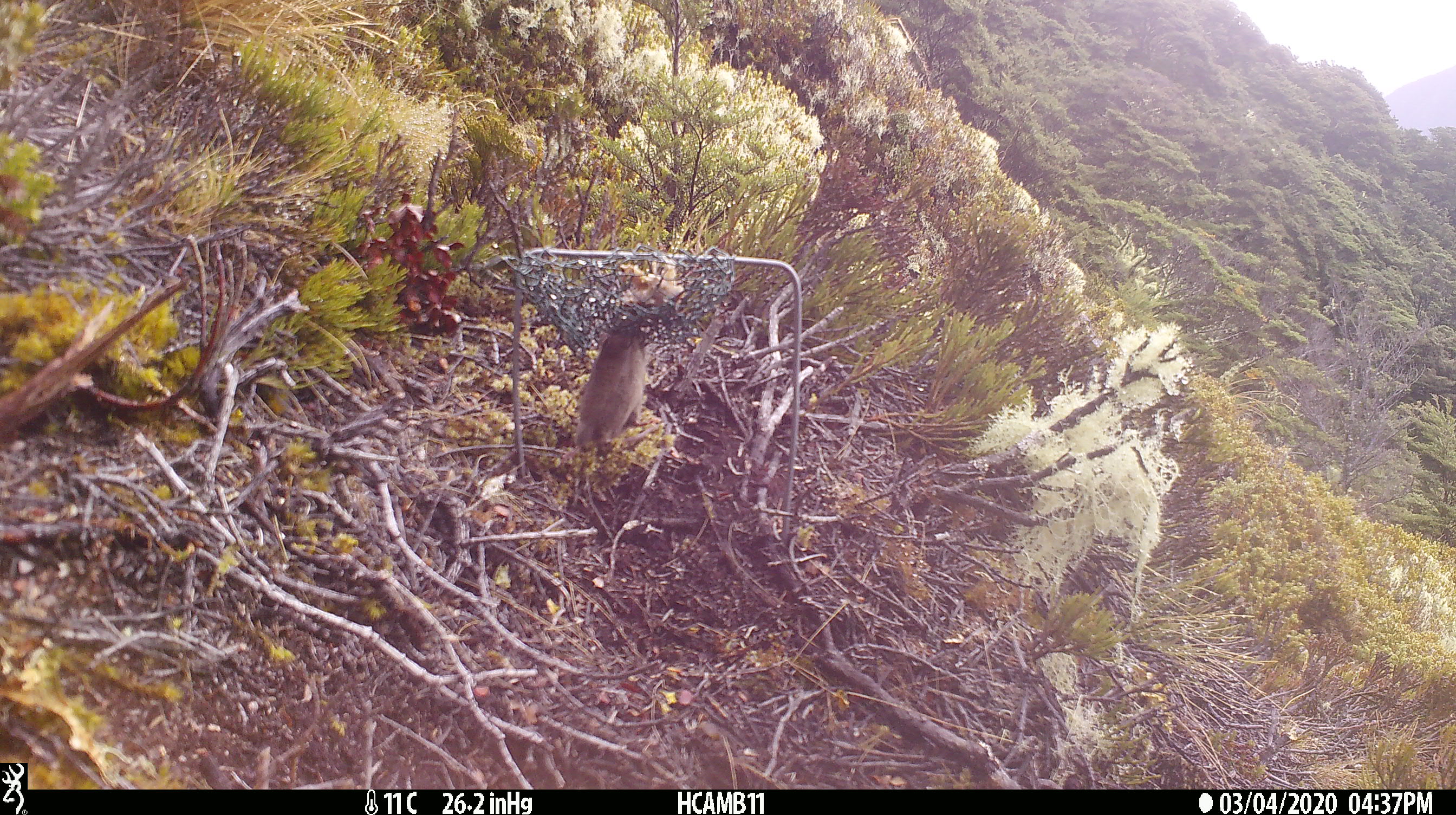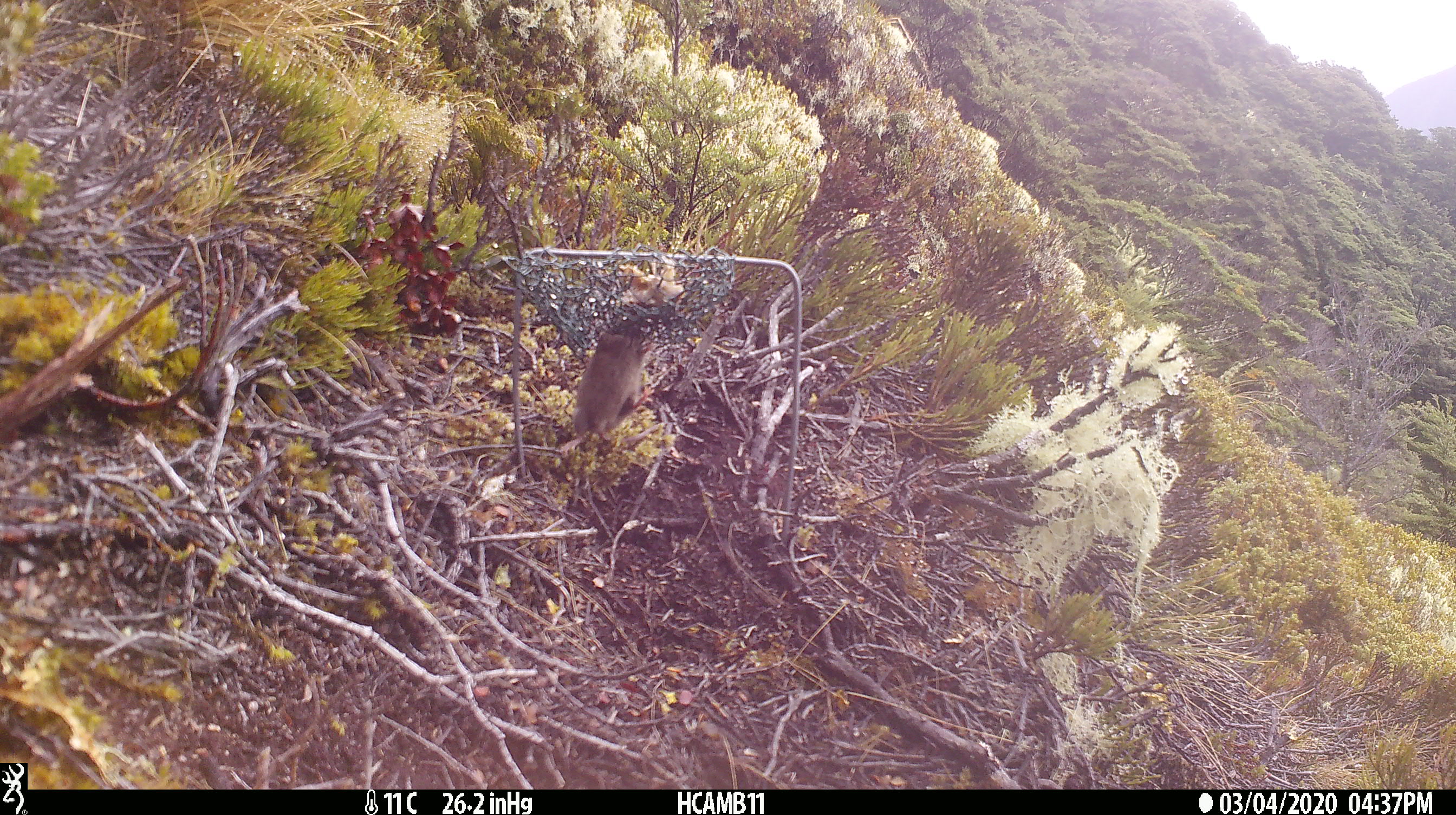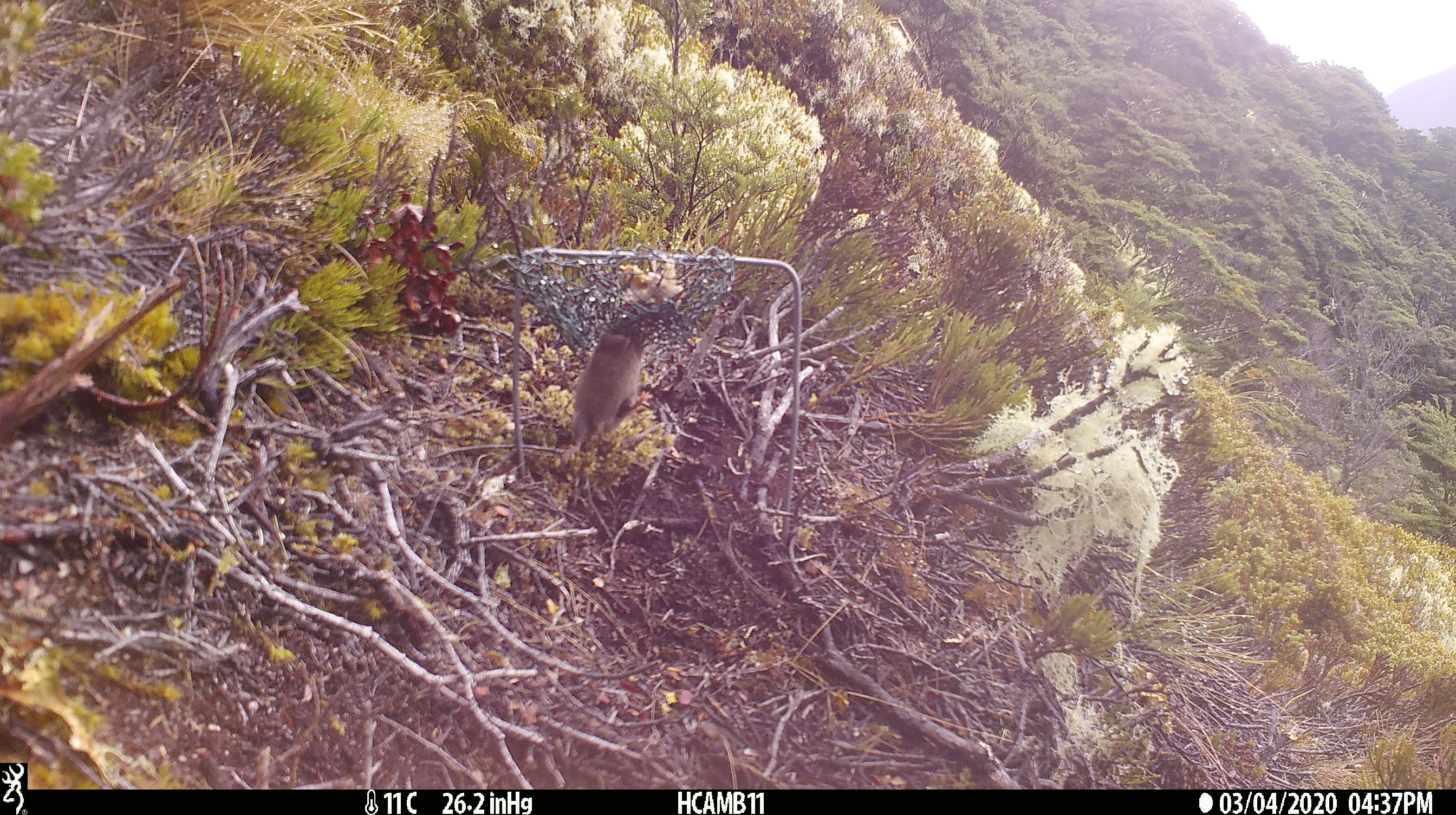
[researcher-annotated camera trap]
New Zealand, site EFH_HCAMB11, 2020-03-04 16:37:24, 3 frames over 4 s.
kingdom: Animalia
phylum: Chordata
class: Mammalia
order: Rodentia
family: Muridae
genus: Mus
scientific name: Mus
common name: mouse